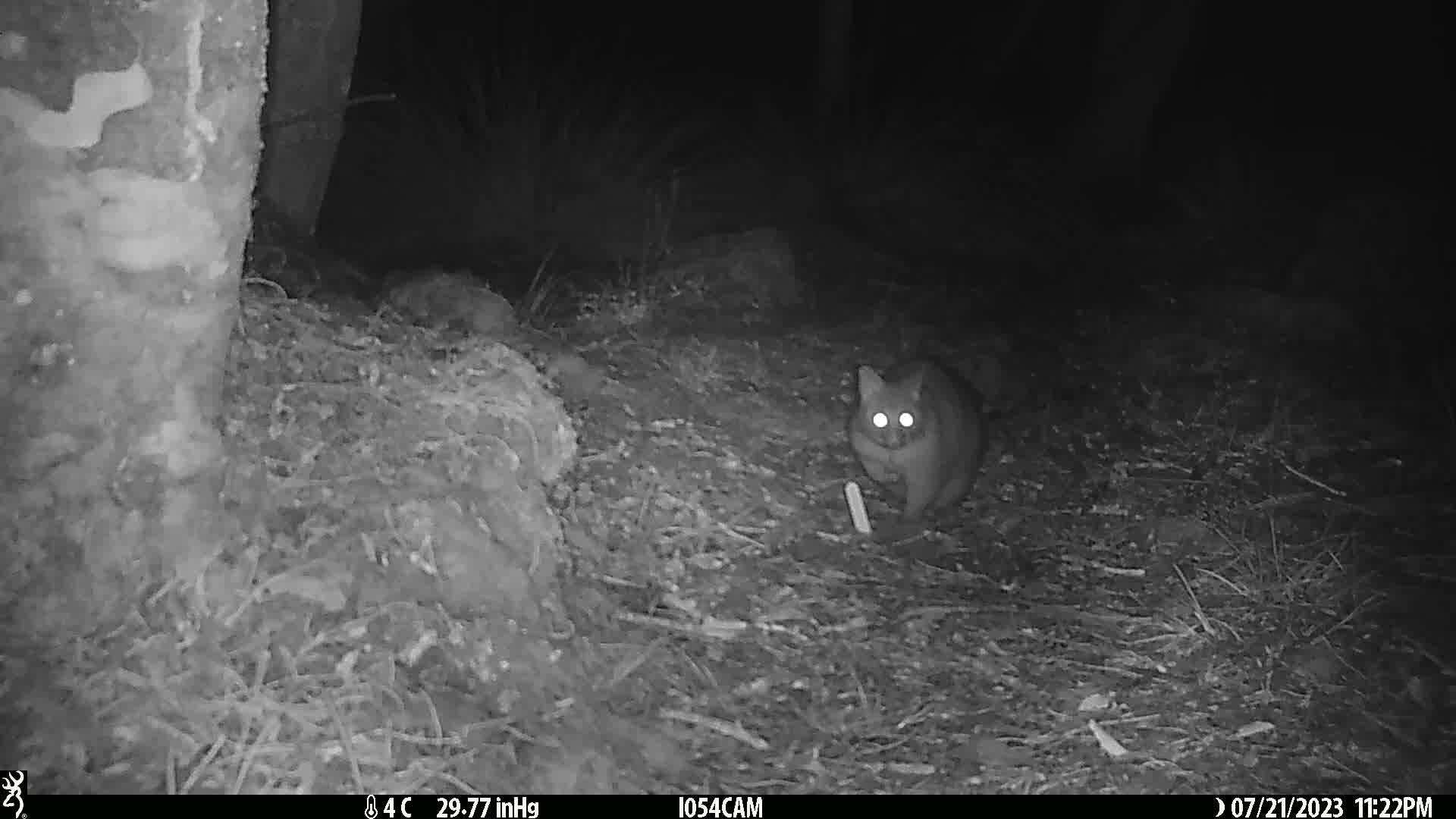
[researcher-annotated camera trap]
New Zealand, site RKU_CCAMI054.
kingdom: Animalia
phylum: Chordata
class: Mammalia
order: Diprotodontia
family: Phalangeridae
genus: Trichosurus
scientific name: Trichosurus vulpecula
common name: common brushtail possum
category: possum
Possum (common brushtail possum) (Trichosurus vulpecula).